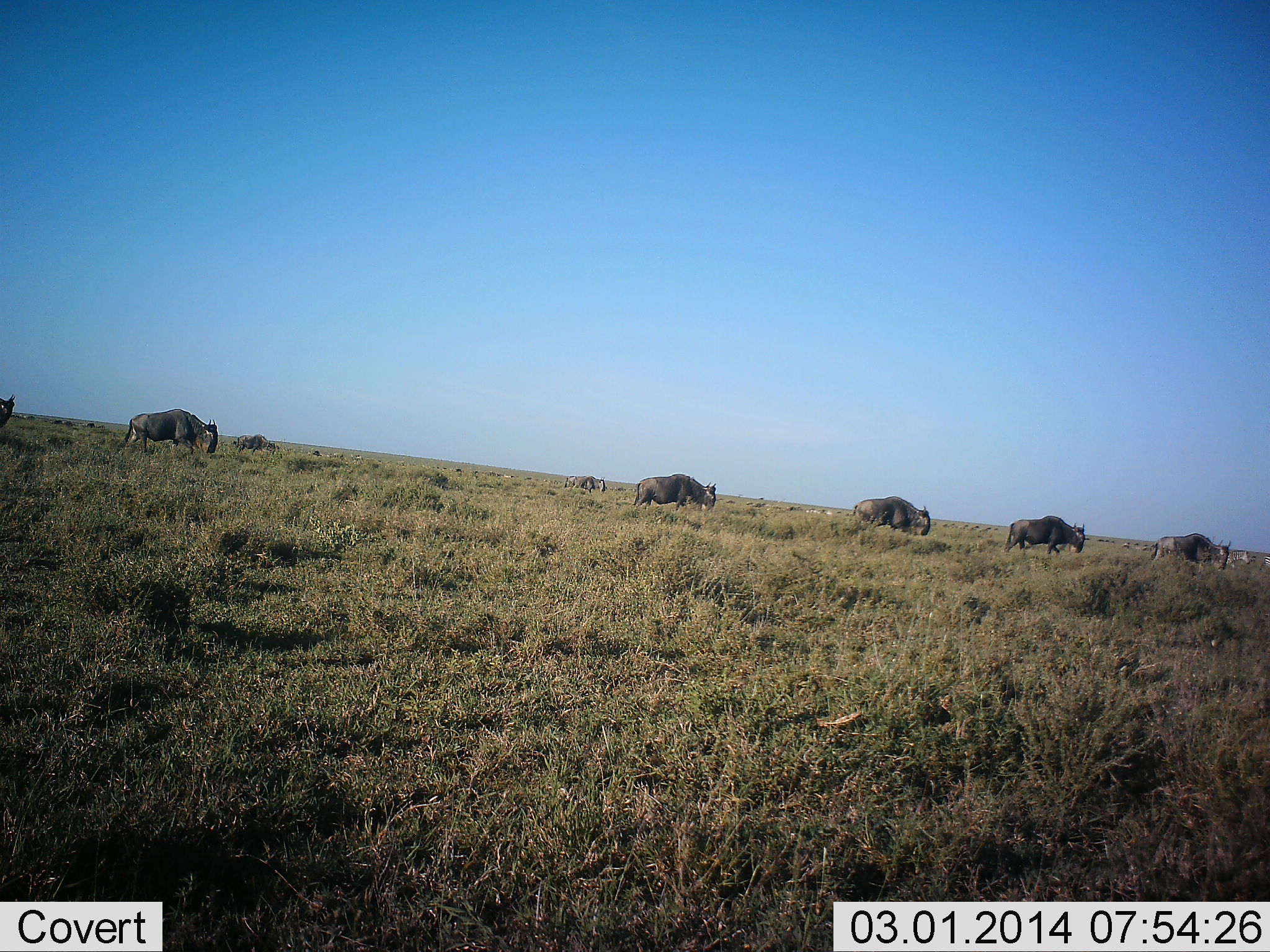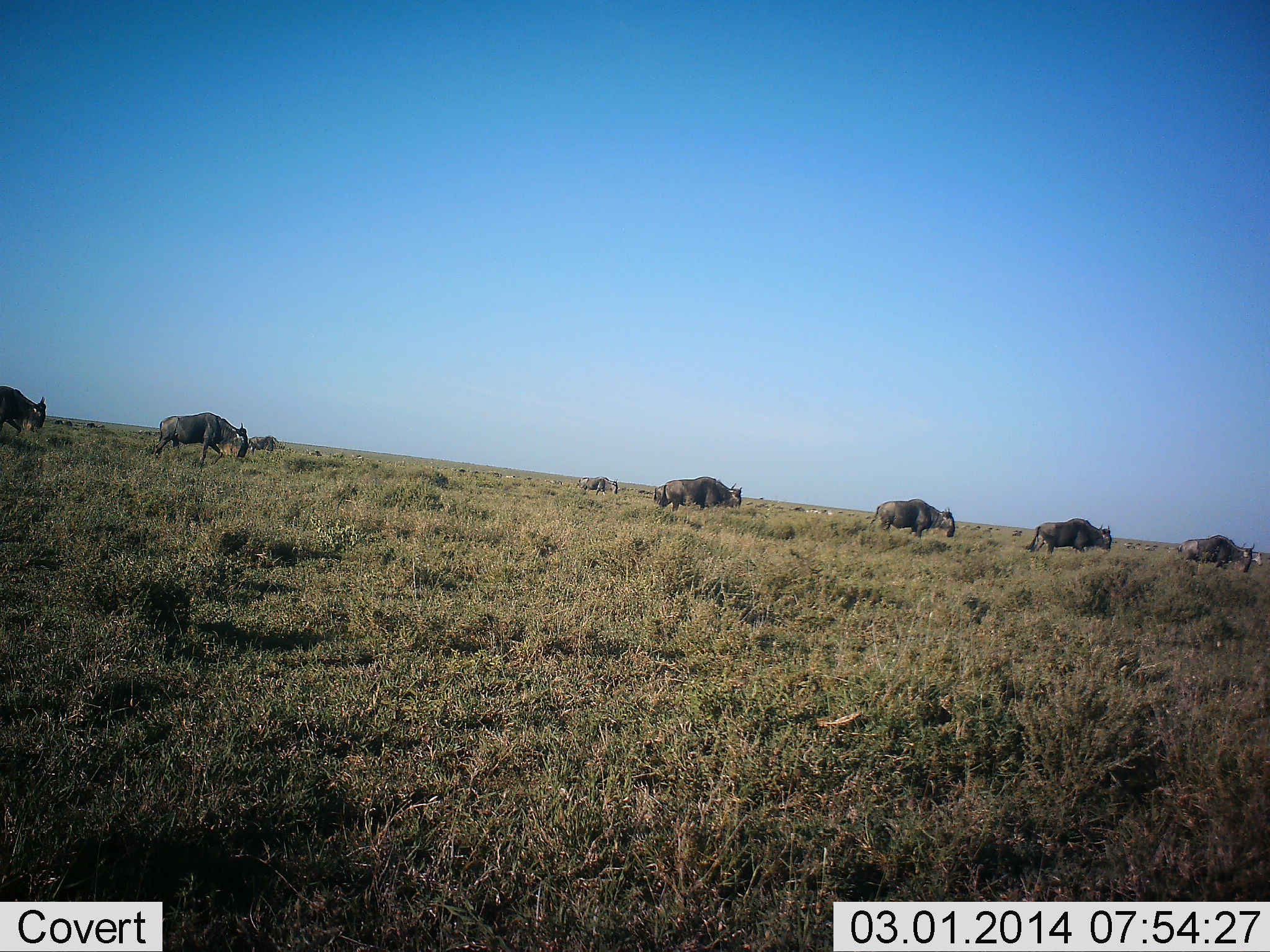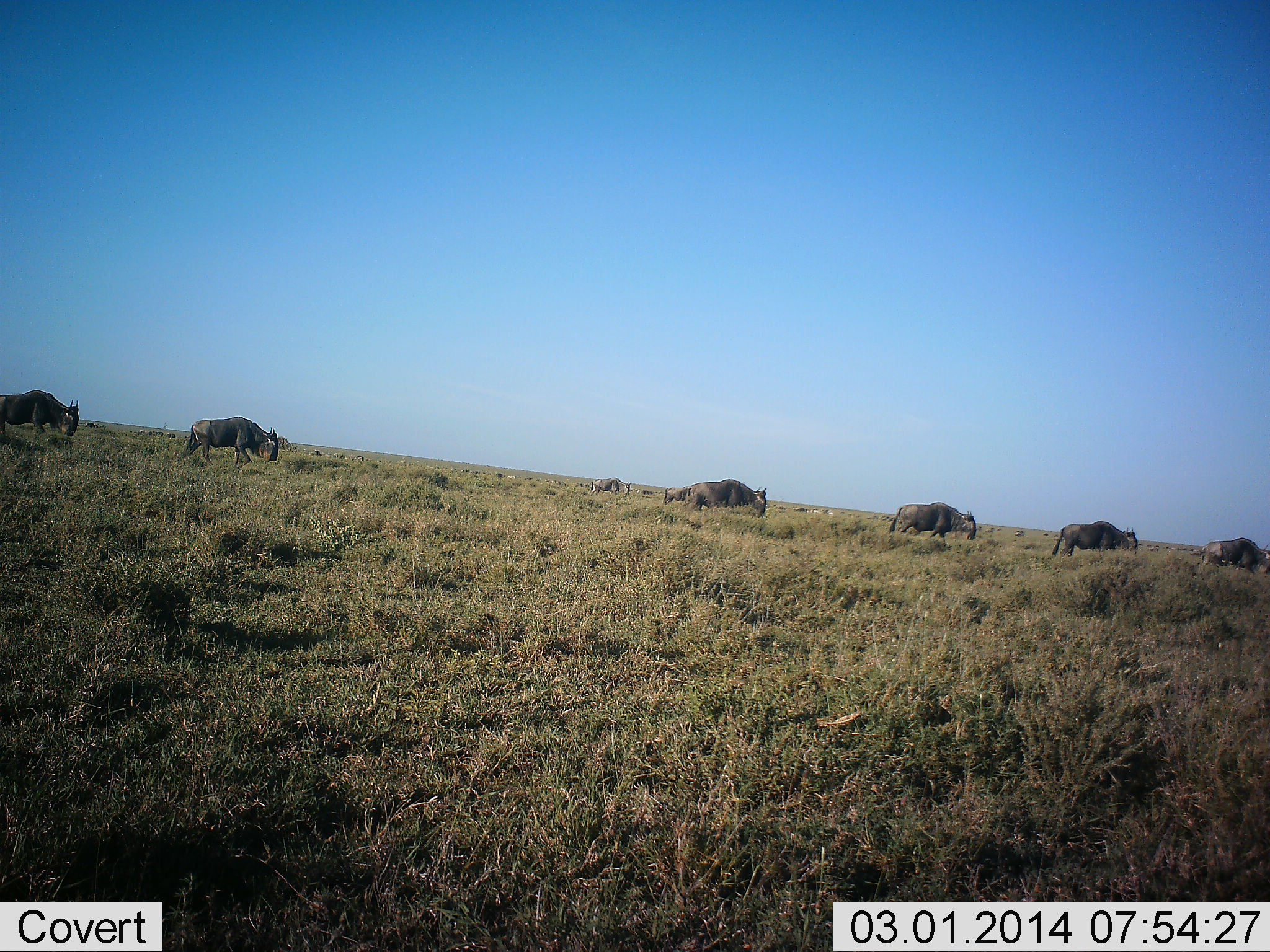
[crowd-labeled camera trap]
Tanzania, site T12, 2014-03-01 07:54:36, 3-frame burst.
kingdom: Animalia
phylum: Chordata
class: Mammalia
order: Artiodactyla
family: Bovidae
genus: Connochaetes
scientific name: Connochaetes taurinus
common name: blue wildebeest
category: wildebeest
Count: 8.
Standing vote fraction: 0%.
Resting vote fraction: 0%.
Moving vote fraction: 100%.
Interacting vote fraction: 0%.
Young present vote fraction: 0%.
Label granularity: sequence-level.